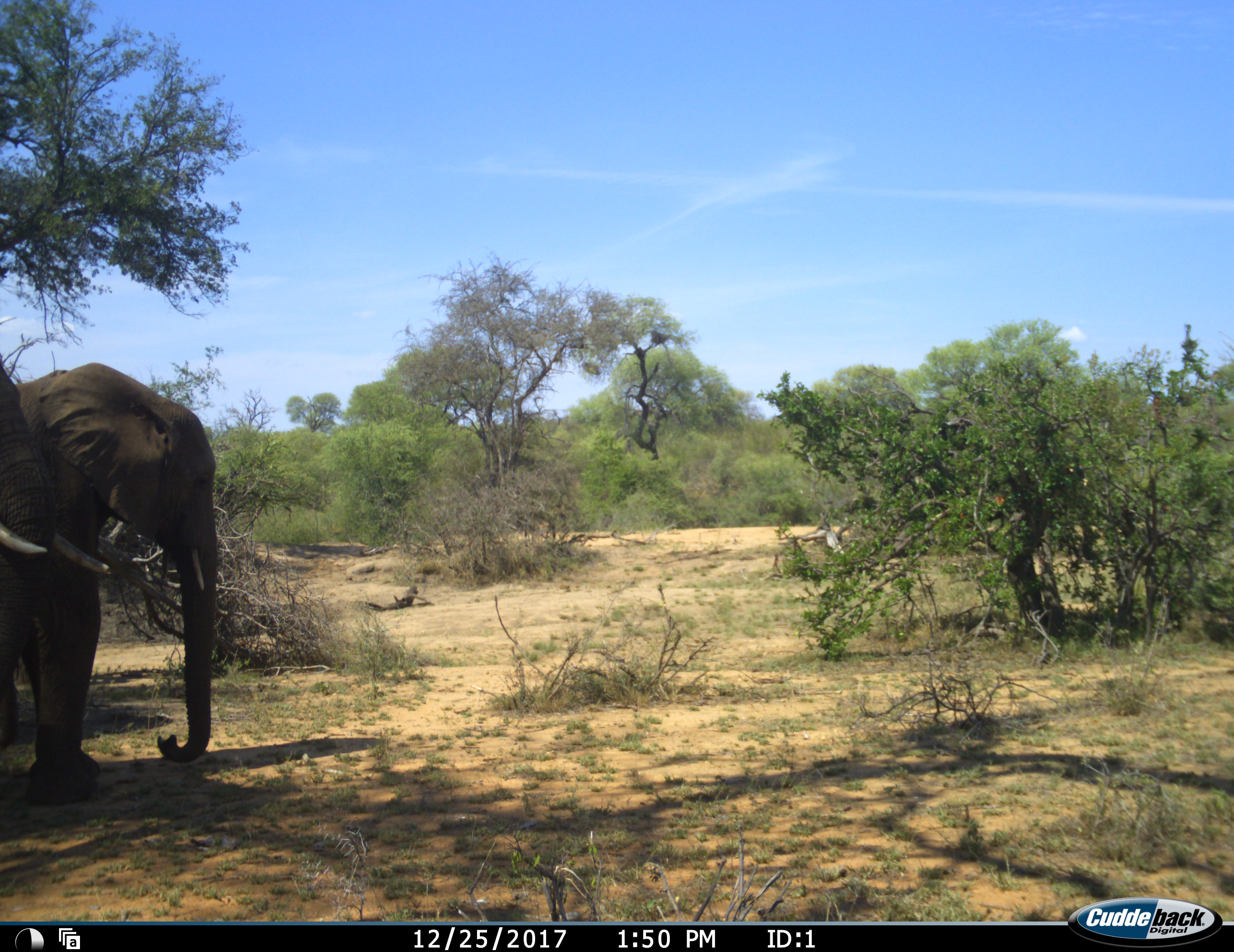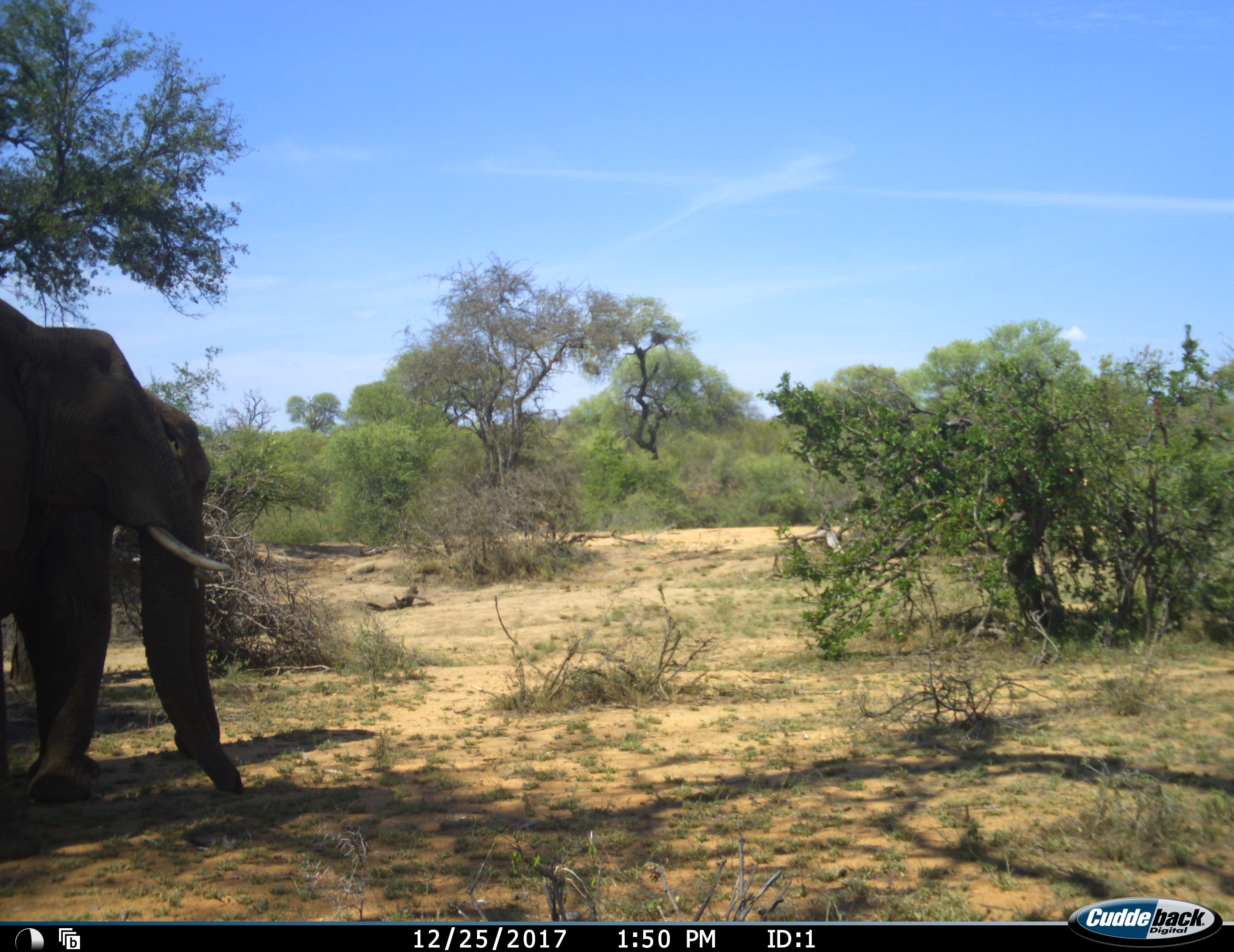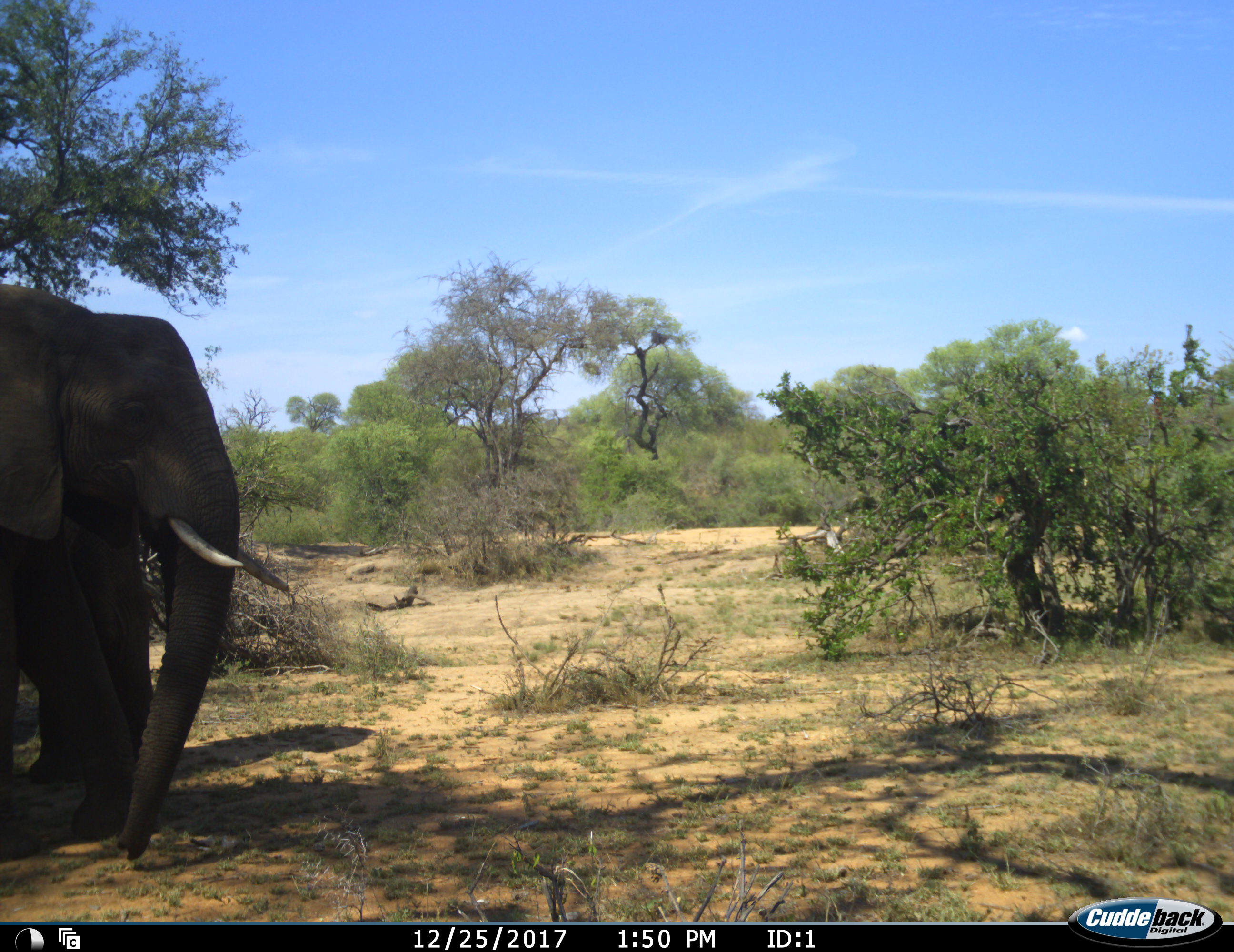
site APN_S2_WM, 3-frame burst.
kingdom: Animalia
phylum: Chordata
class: Mammalia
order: Proboscidea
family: Elephantidae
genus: Loxodonta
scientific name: Loxodonta africana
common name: african bush elephant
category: elephant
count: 2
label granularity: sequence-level